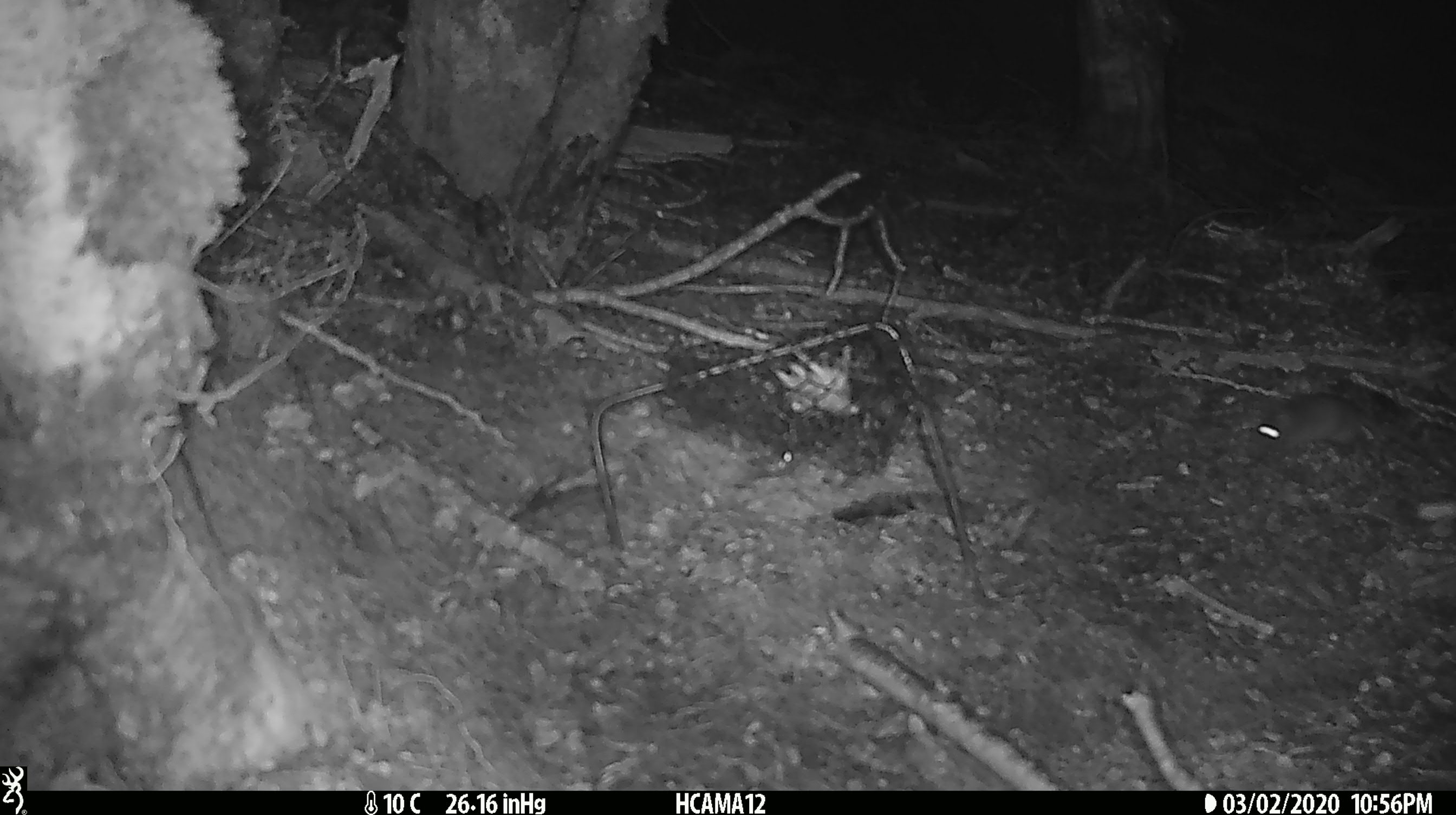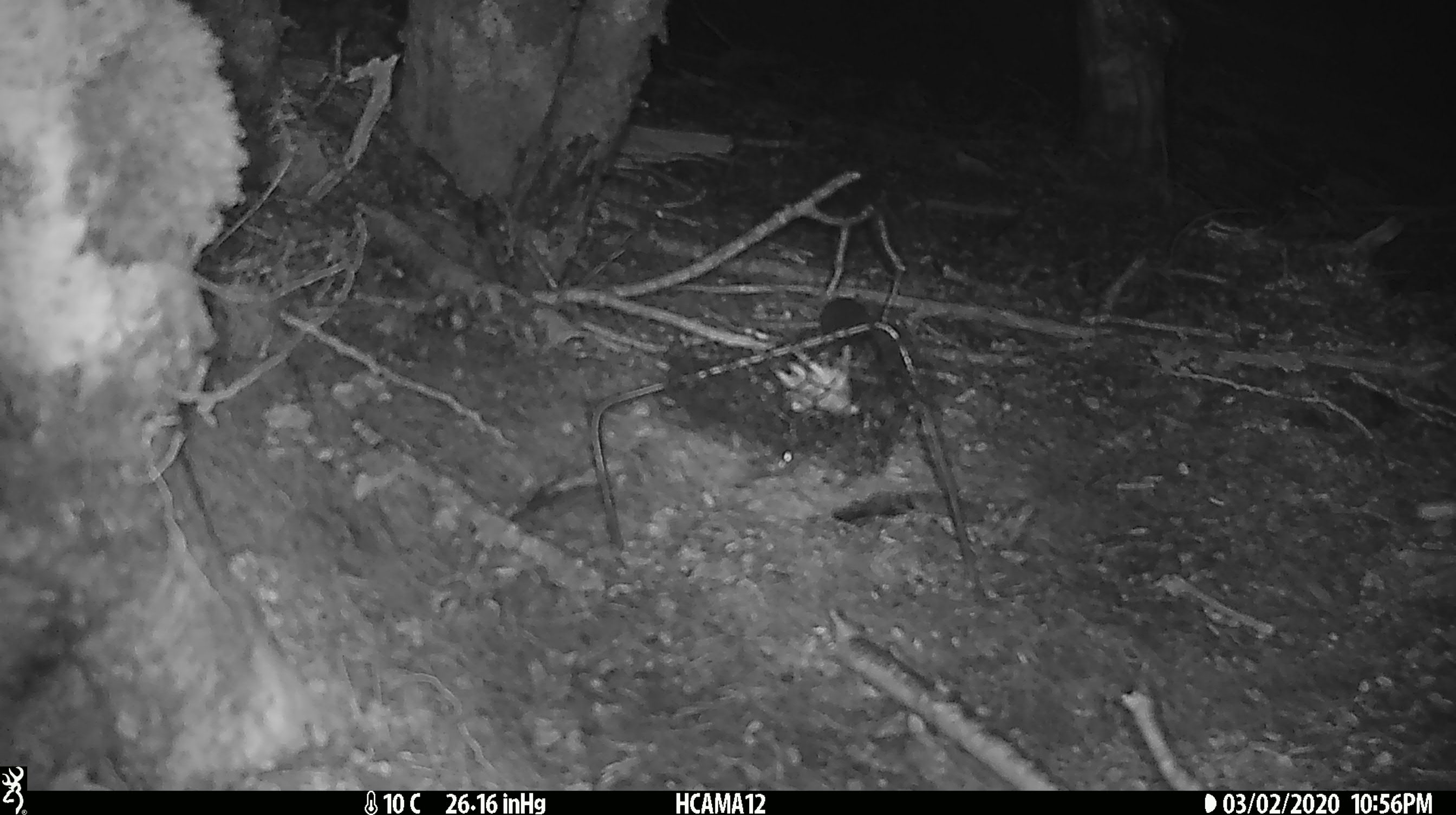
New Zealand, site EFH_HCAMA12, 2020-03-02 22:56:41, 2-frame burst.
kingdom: Animalia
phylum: Chordata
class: Mammalia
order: Rodentia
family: Muridae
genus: Mus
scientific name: Mus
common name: mouse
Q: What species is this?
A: Mouse (Mus).